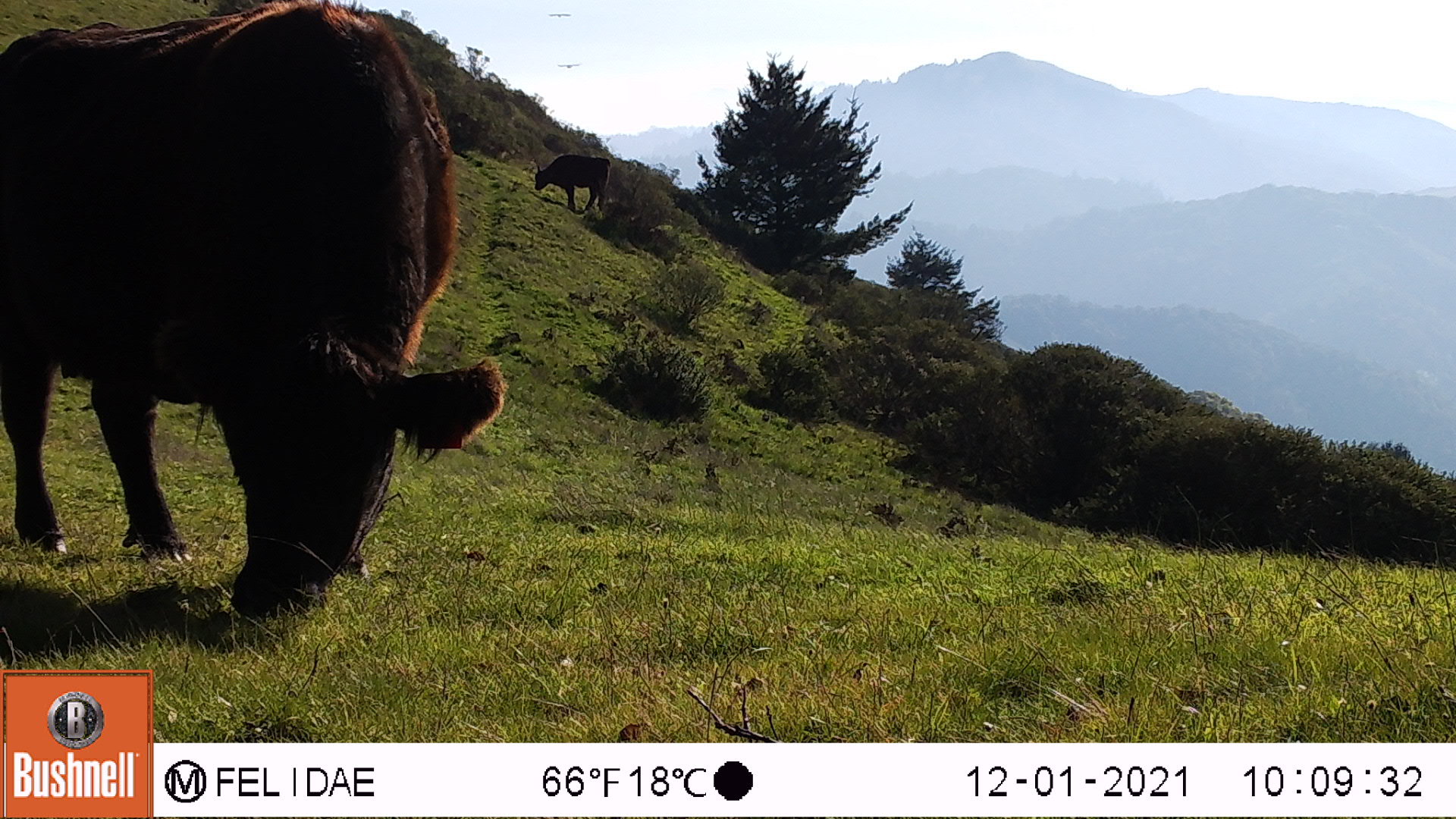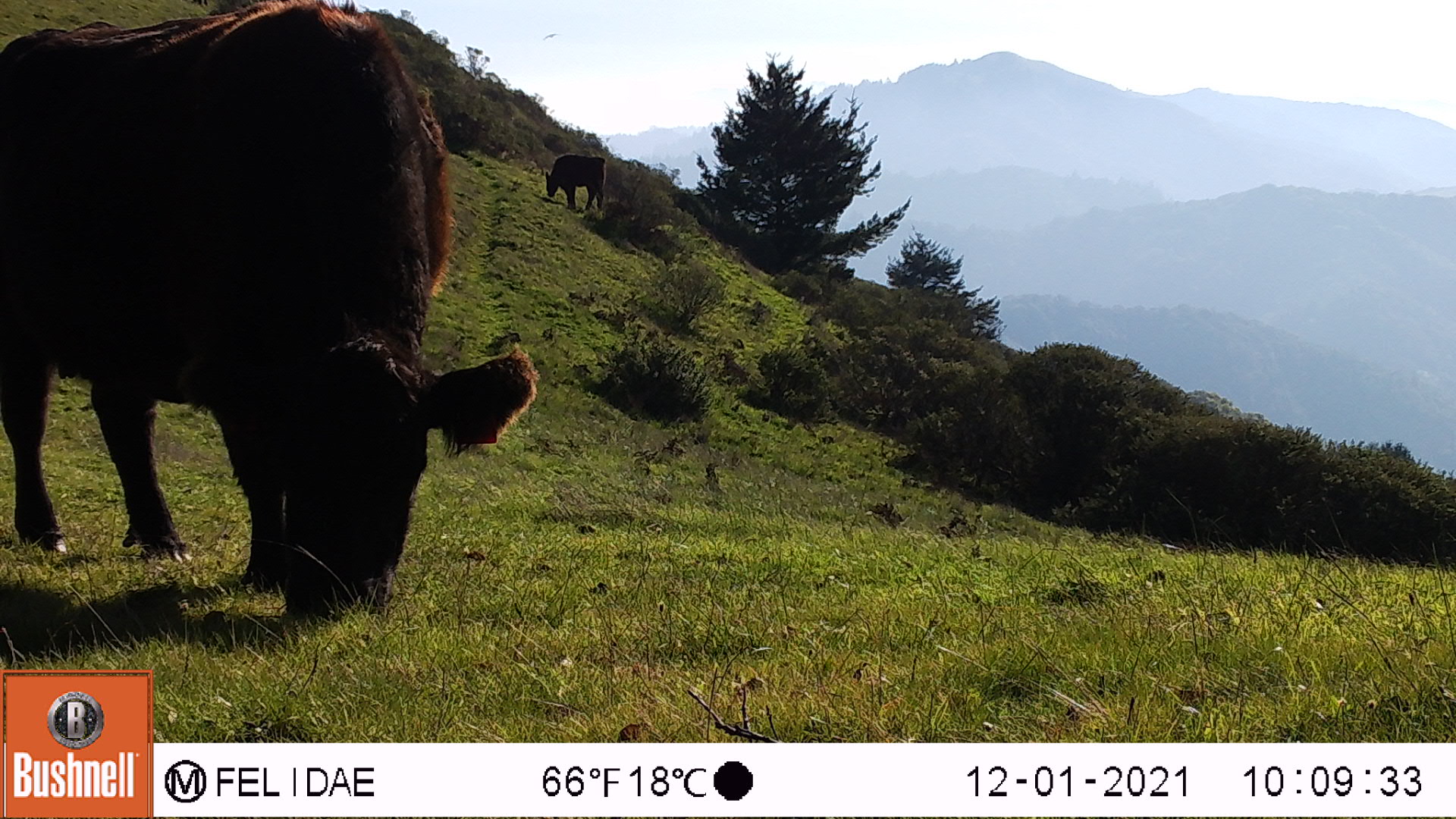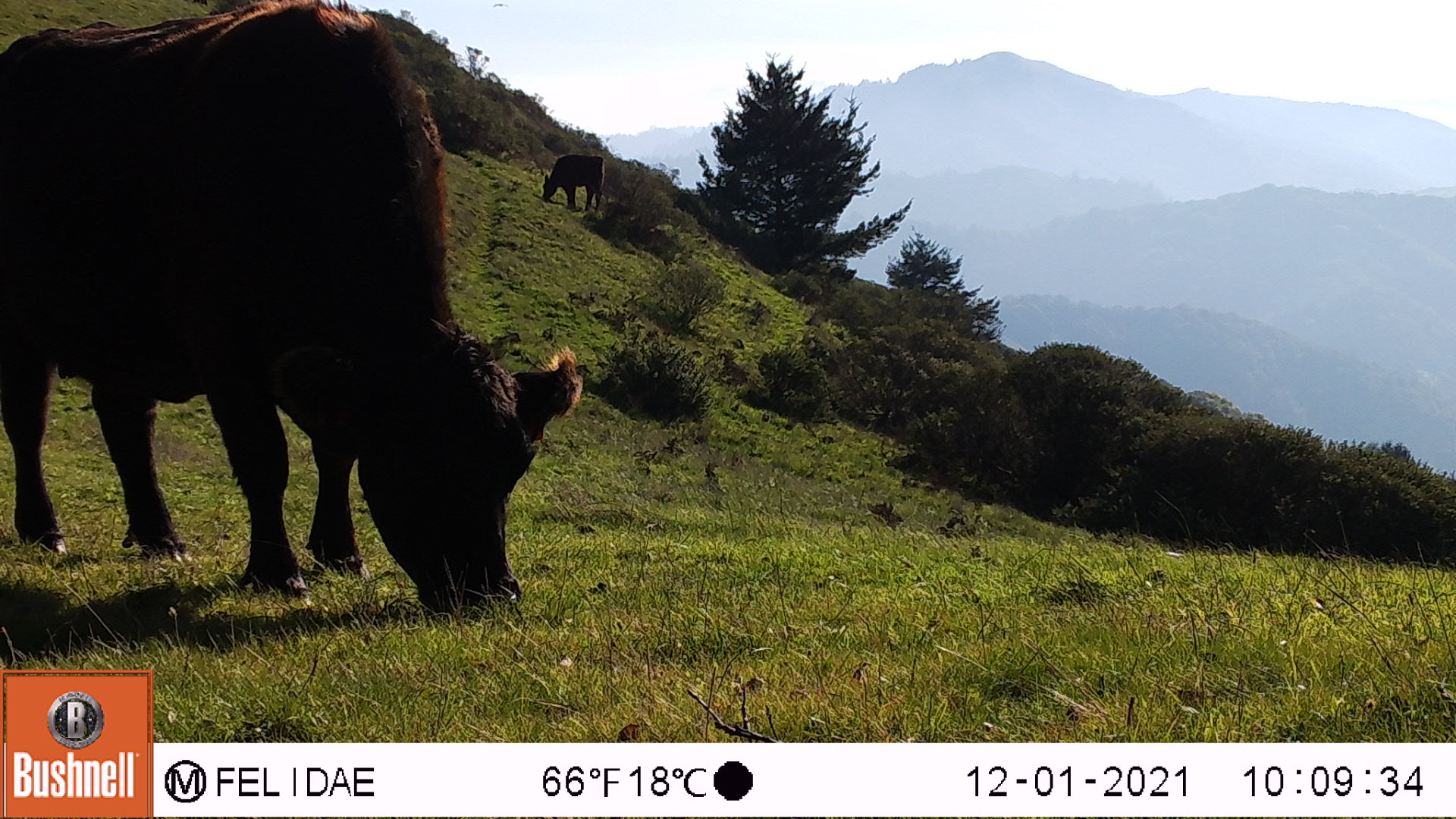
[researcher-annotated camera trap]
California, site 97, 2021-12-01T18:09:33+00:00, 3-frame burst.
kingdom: Animalia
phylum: Chordata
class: Mammalia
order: Artiodactyla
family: Bovidae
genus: Bos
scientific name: Bos taurus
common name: domestic cattle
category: cattle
Cattle (domestic cattle) (Bos taurus).